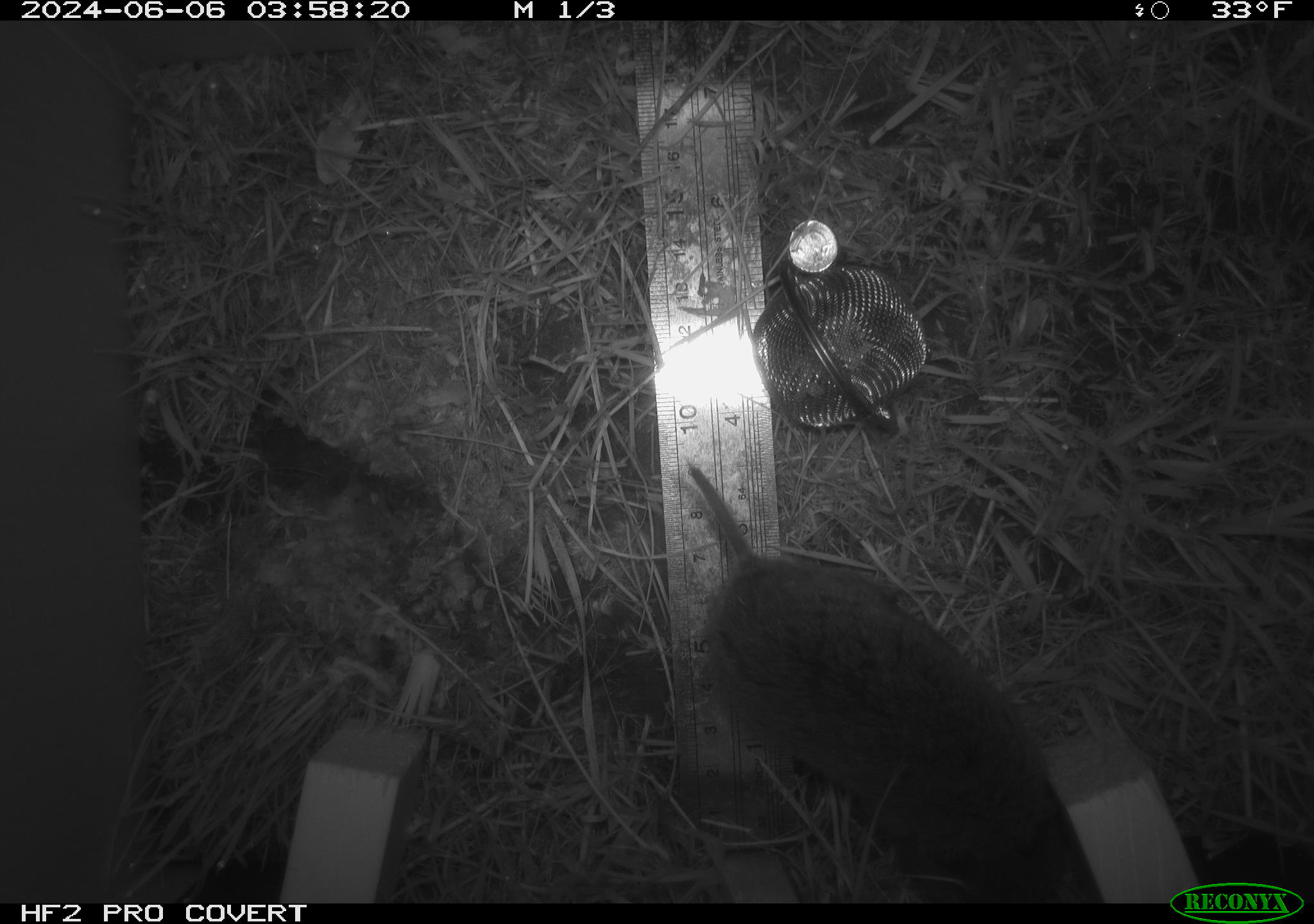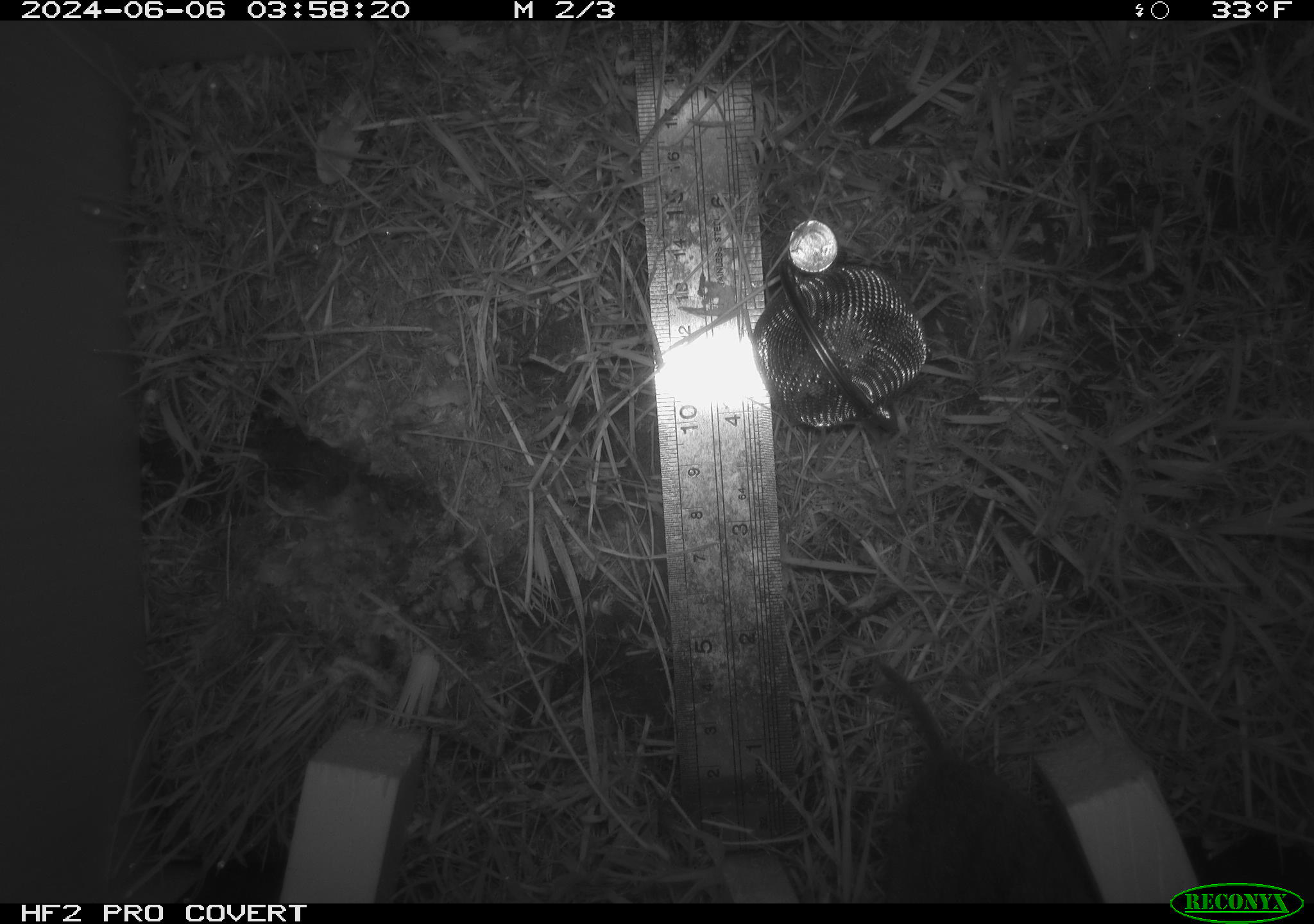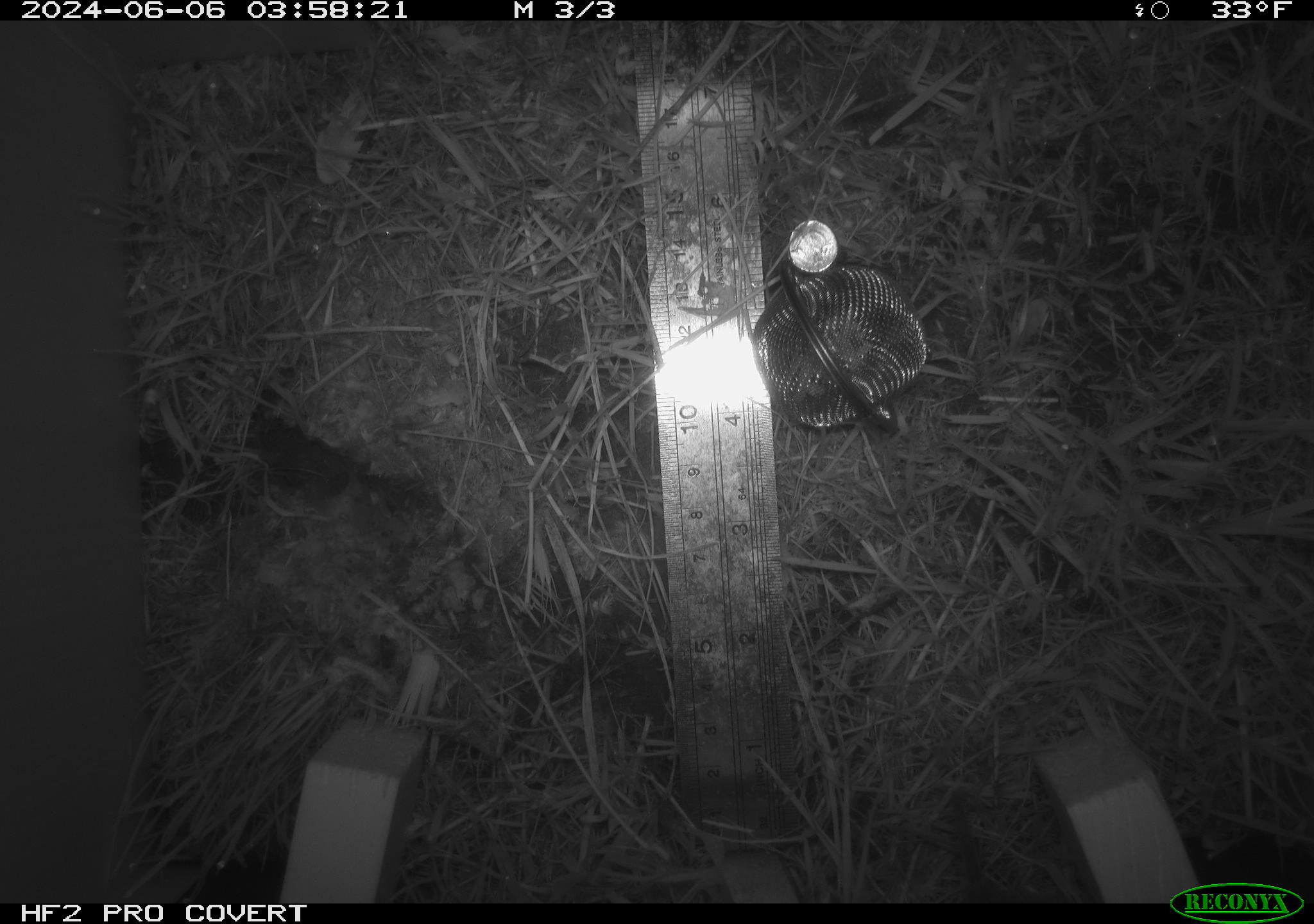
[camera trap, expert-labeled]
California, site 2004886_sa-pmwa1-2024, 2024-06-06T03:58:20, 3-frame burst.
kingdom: Animalia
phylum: Chordata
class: Mammalia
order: Rodentia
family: Cricetidae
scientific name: Arvicolinae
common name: voles, lemmings, and muskrats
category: arvicolinae subfamily